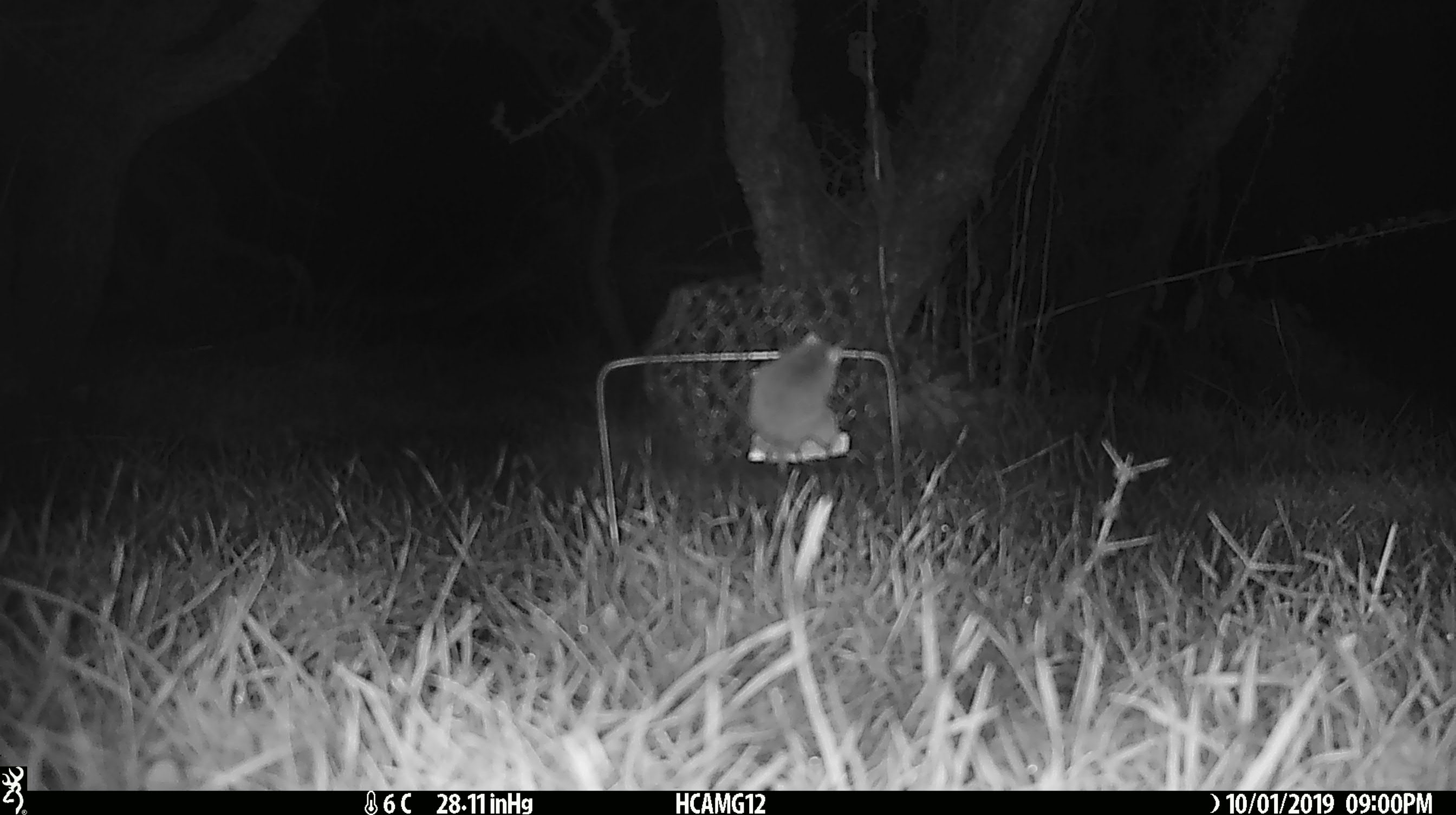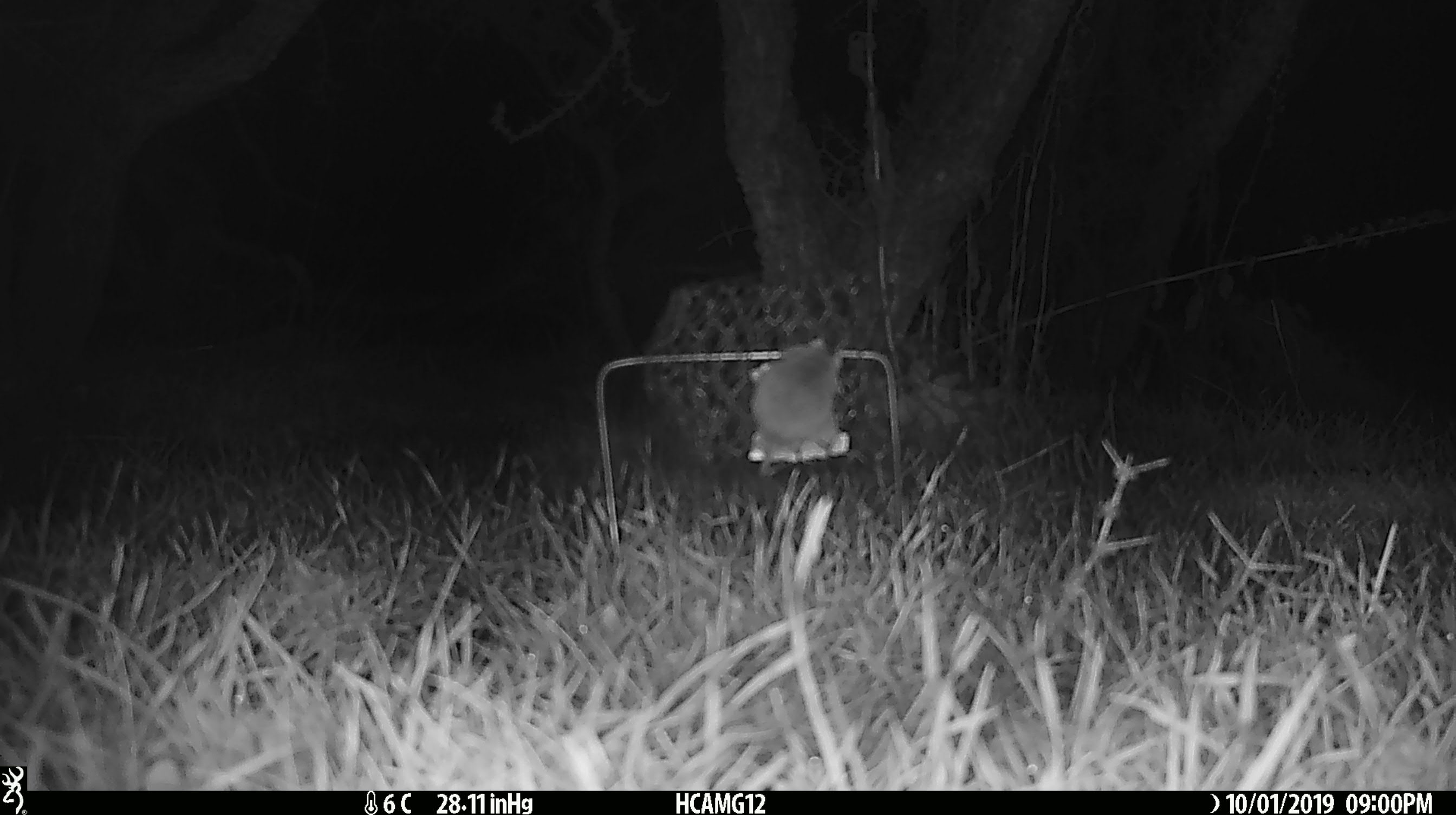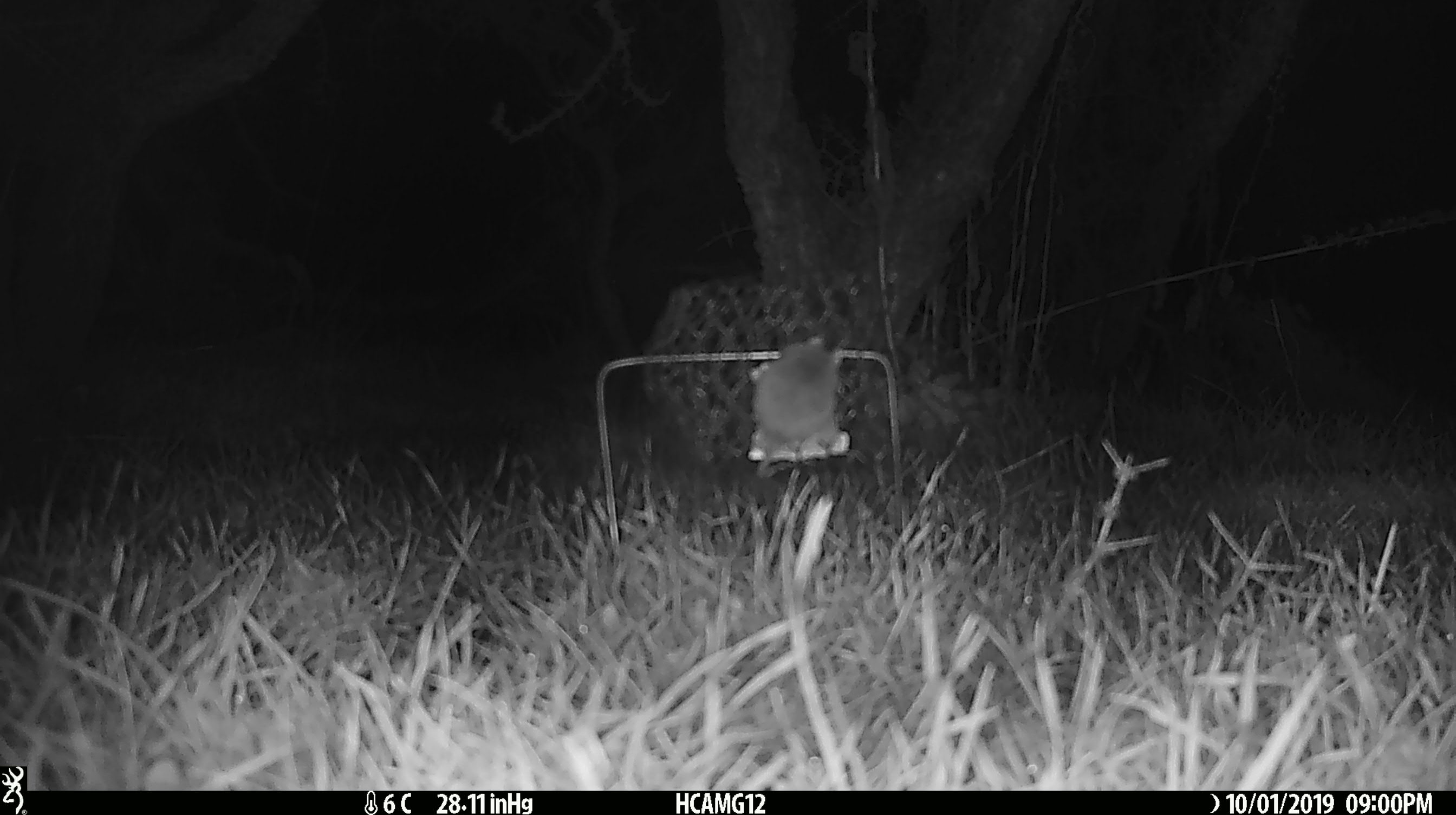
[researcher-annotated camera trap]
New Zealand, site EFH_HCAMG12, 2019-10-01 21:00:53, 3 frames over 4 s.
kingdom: Animalia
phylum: Chordata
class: Mammalia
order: Rodentia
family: Muridae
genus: Mus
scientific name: Mus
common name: mouse